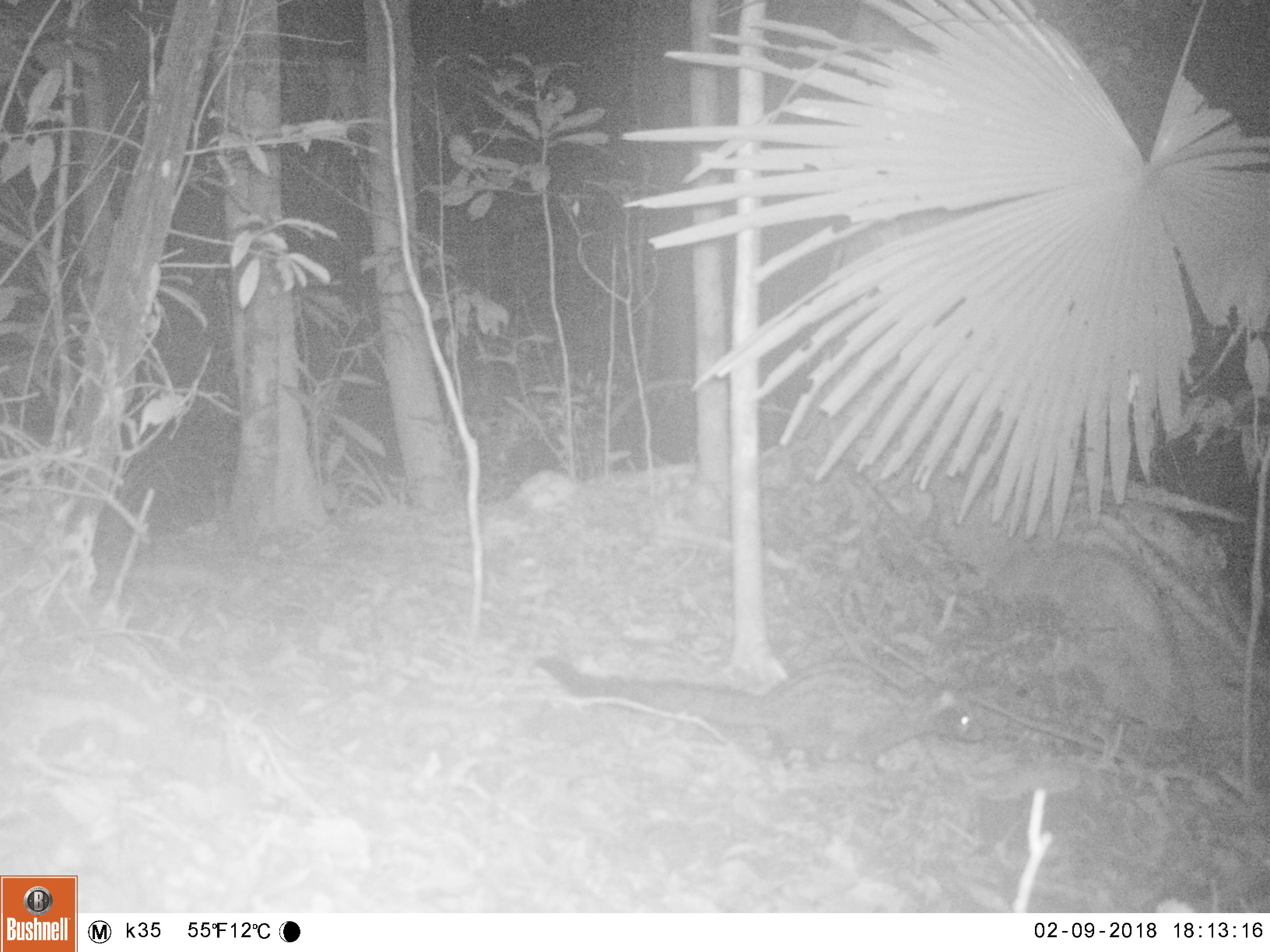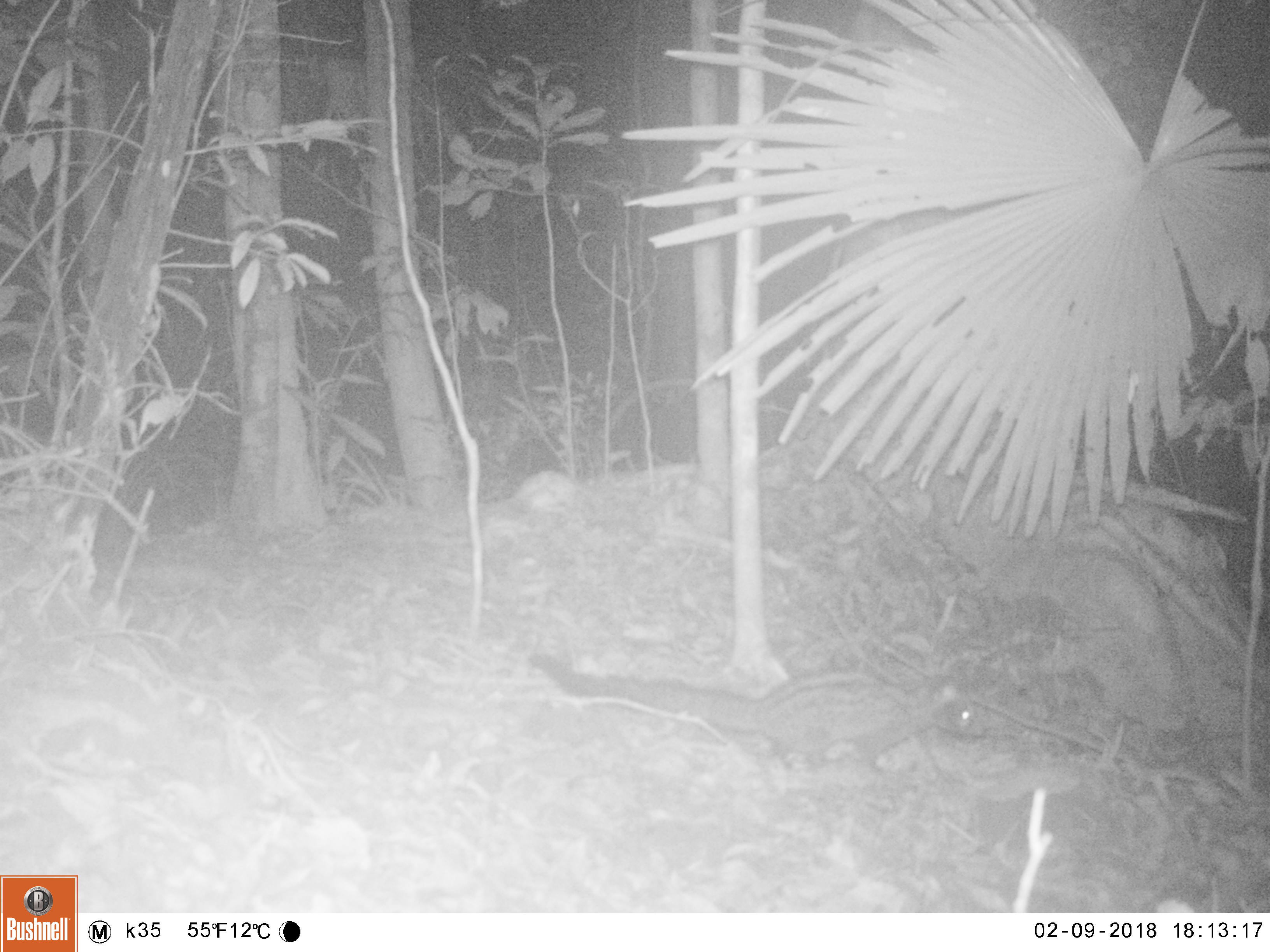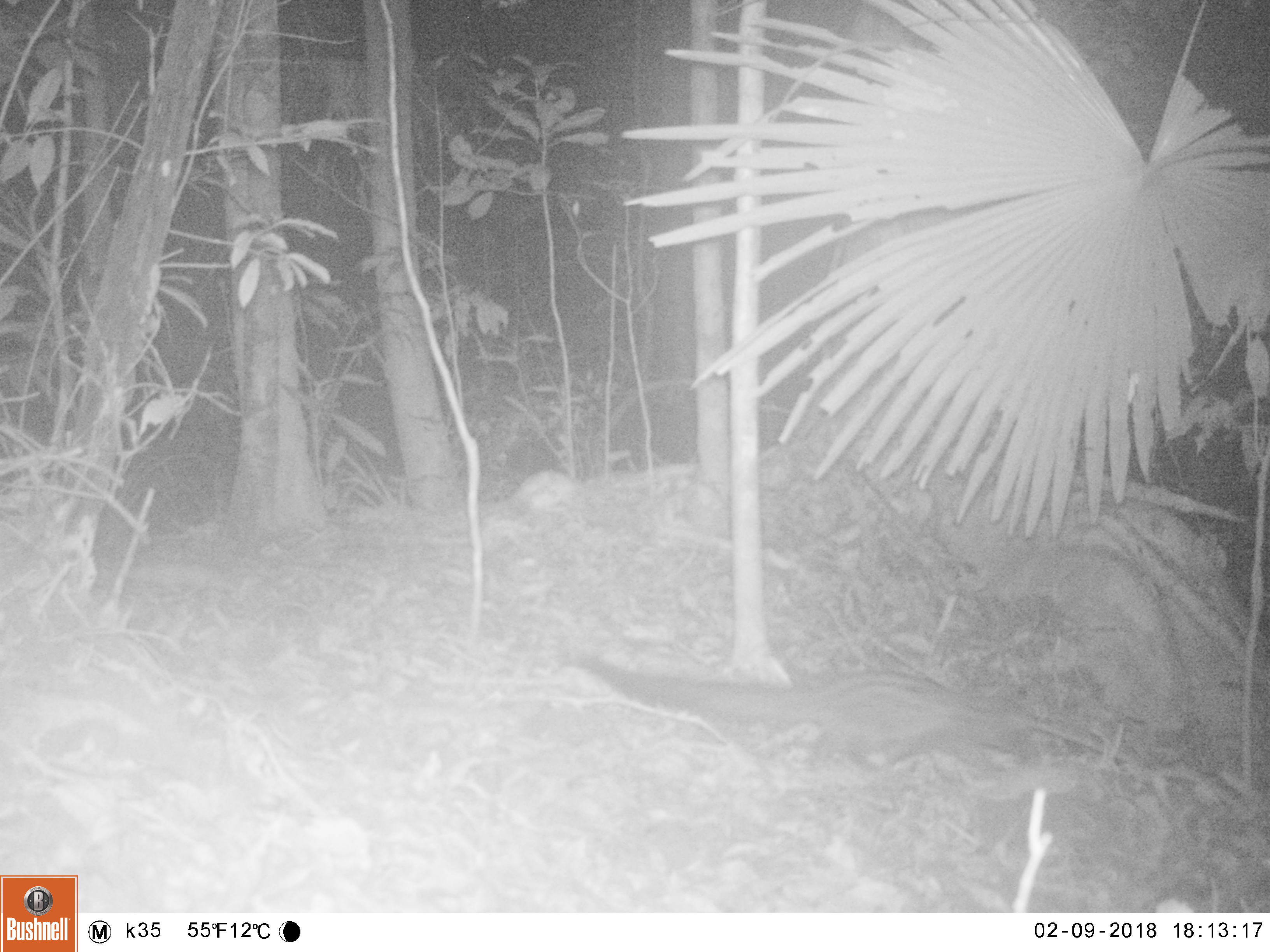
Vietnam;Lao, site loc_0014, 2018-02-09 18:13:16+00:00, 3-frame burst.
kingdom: Animalia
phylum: Chordata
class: Mammalia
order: Carnivora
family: Viverridae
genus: Paradoxurus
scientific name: Paradoxurus hermaphroditus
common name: common palm civet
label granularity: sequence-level